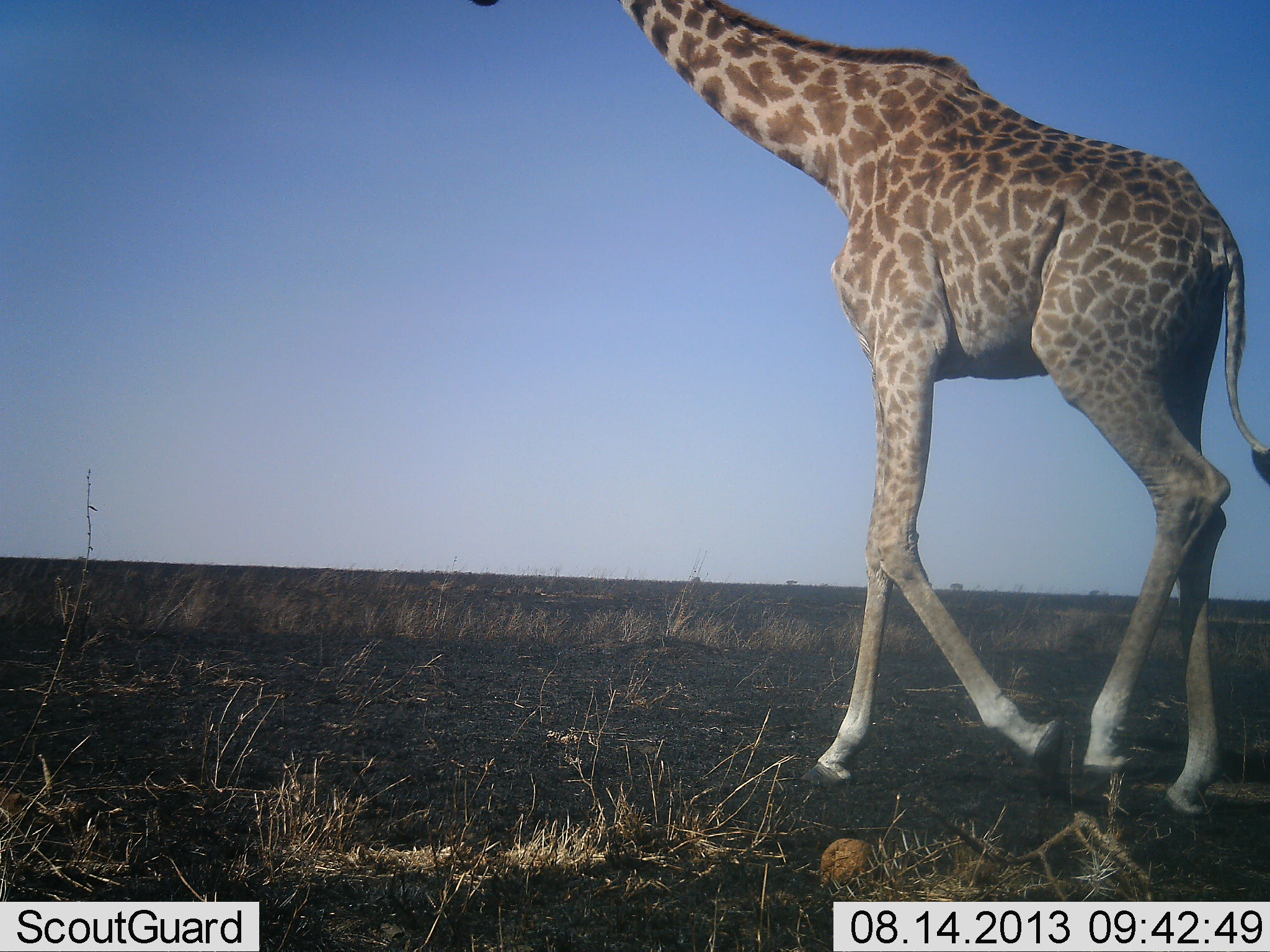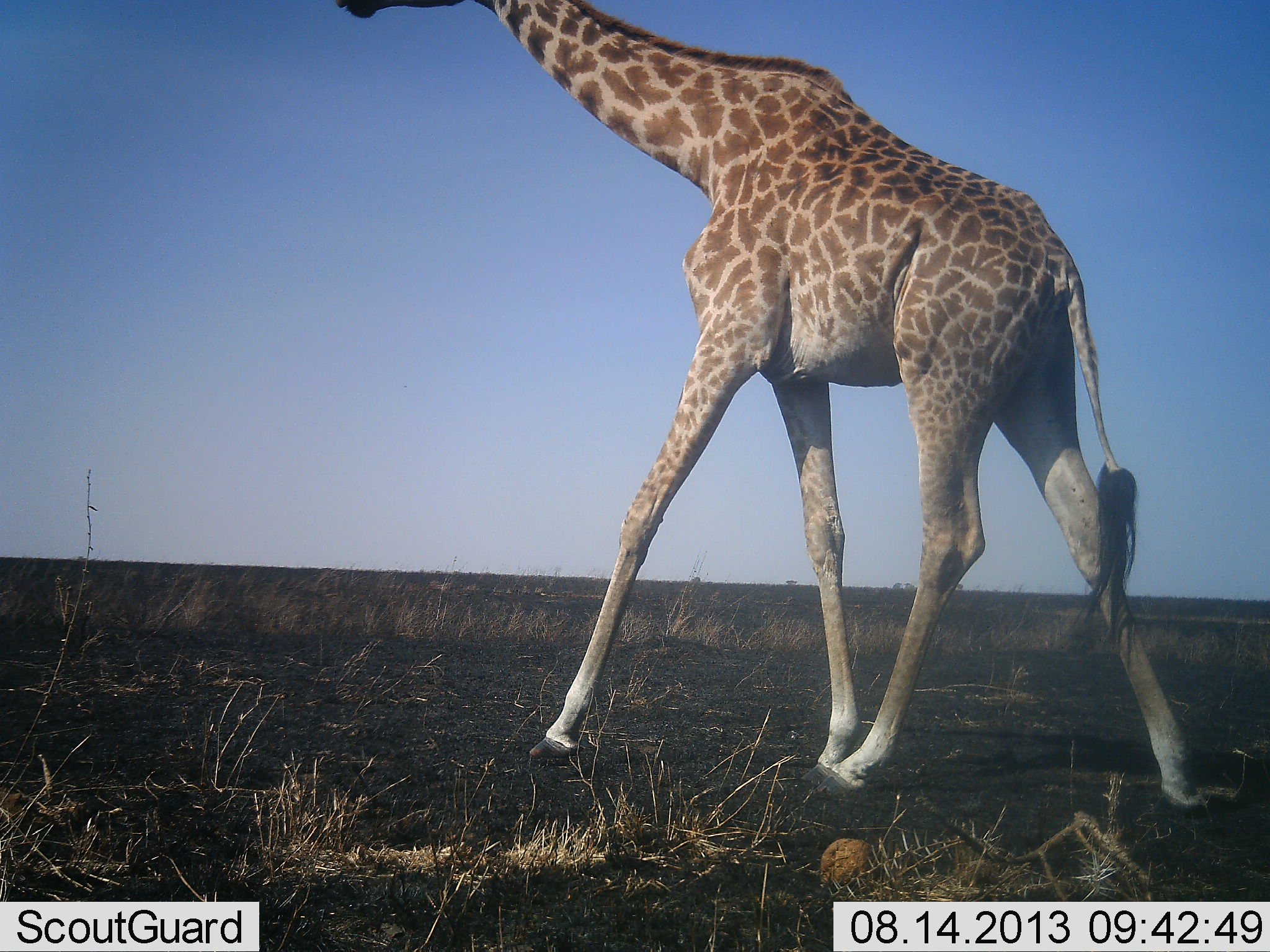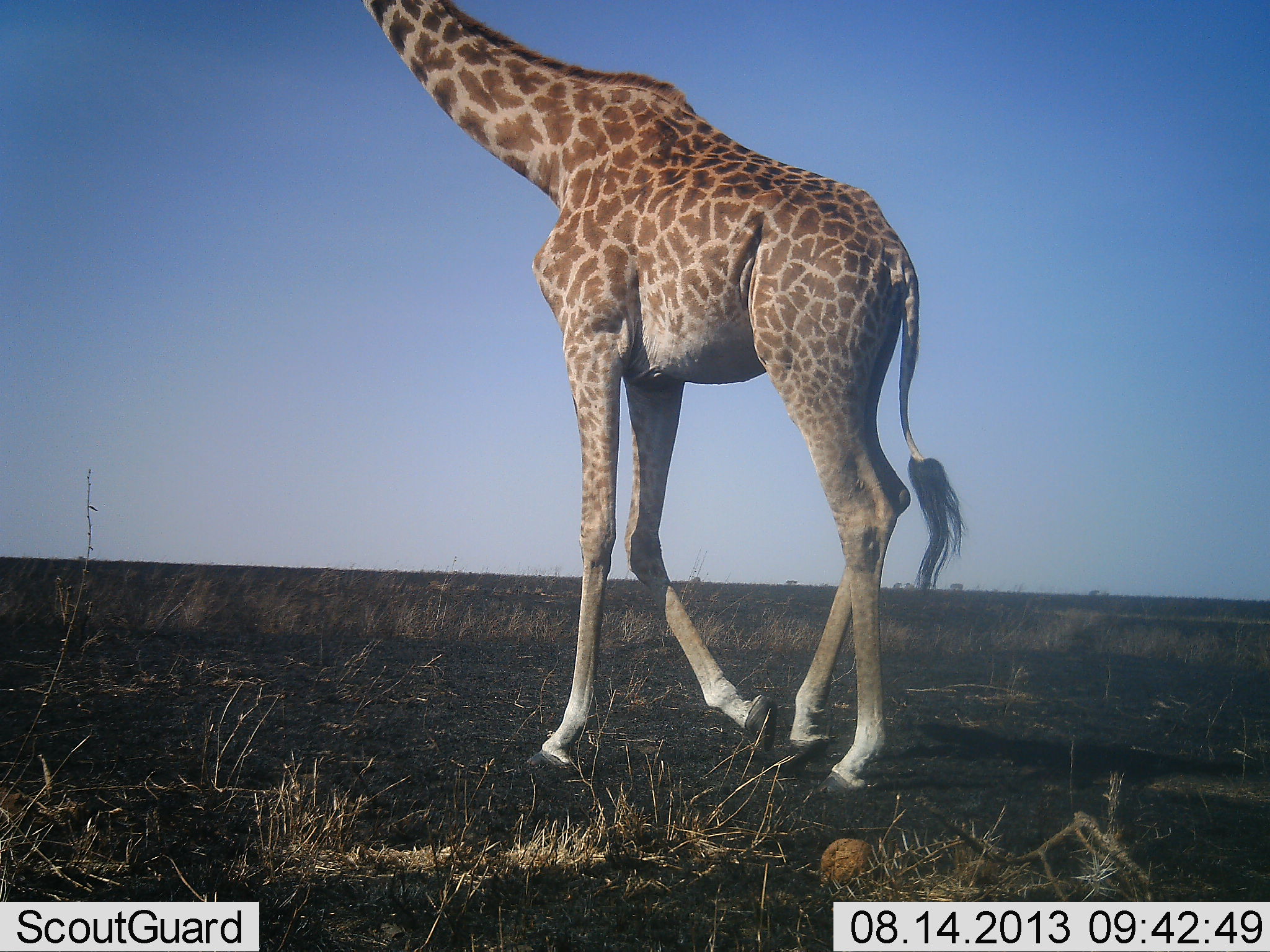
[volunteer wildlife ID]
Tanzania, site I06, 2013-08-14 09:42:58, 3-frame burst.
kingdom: Animalia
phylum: Chordata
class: Mammalia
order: Artiodactyla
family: Giraffidae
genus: Giraffa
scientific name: Giraffa camelopardalis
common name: giraffe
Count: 1.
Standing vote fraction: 12%.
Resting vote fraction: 3%.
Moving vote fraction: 91%.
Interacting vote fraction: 3%.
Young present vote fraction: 0%.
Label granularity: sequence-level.